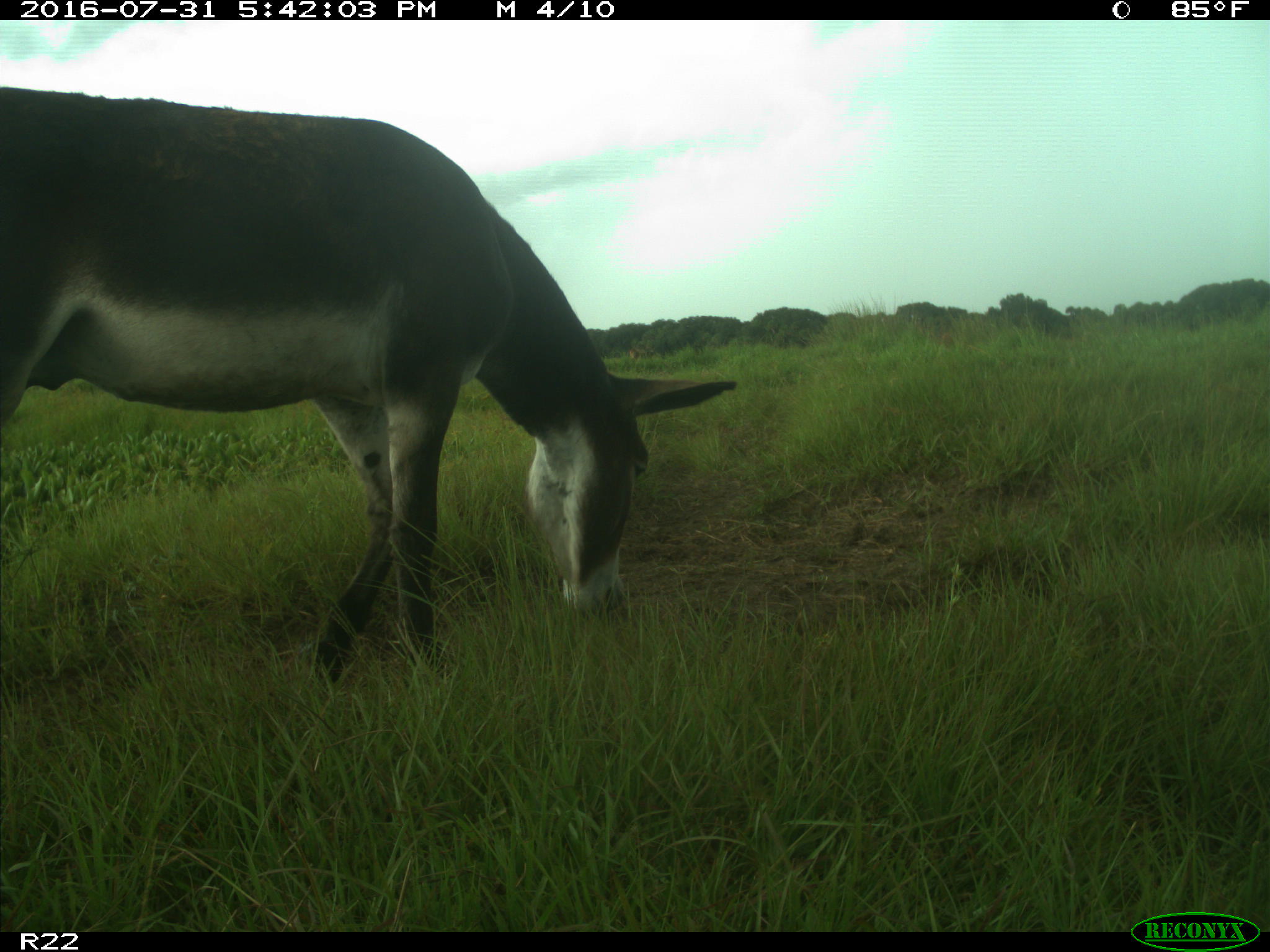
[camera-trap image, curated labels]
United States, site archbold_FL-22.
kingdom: Animalia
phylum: Chordata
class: Mammalia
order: Artiodactyla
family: Bovidae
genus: Bos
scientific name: Bos taurus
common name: domestic cow